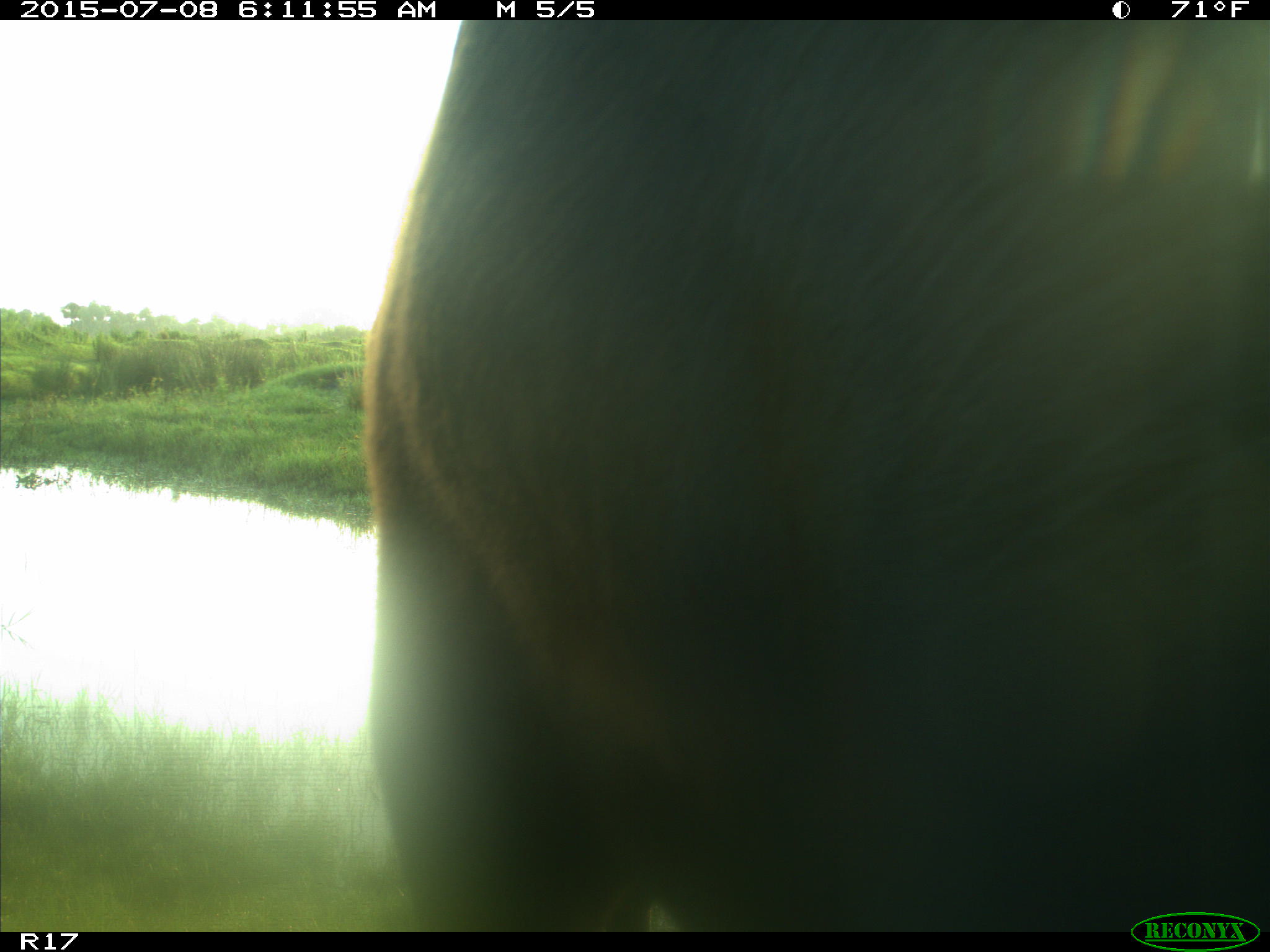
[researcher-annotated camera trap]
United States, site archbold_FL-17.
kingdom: Animalia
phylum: Chordata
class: Mammalia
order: Artiodactyla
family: Bovidae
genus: Bos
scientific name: Bos taurus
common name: domestic cow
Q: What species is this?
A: Bos taurus (domestic cow).